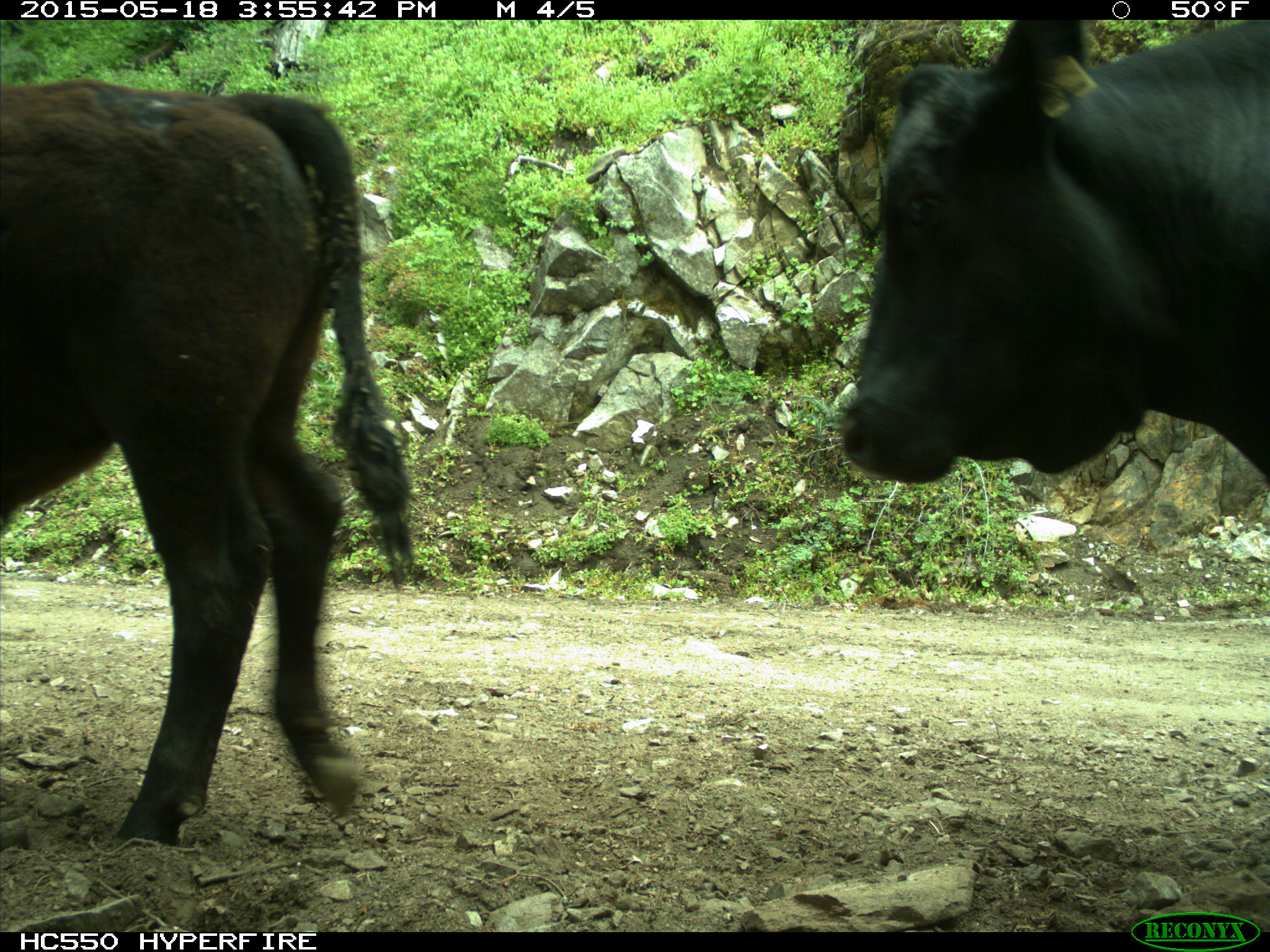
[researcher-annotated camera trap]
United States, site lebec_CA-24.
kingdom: Animalia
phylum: Chordata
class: Mammalia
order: Artiodactyla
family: Bovidae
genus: Bos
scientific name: Bos taurus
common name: domestic cow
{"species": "Bos taurus (domestic cow)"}